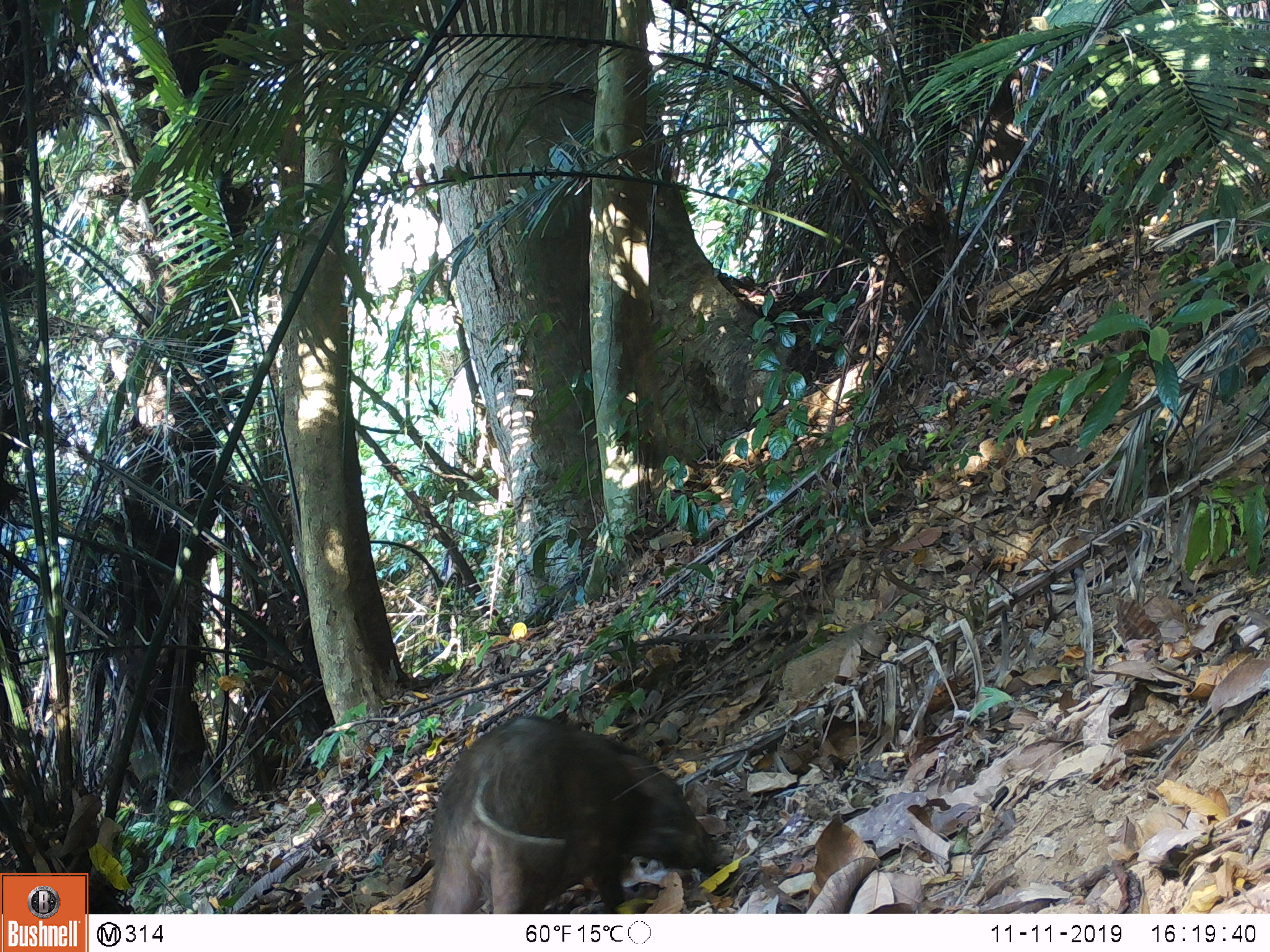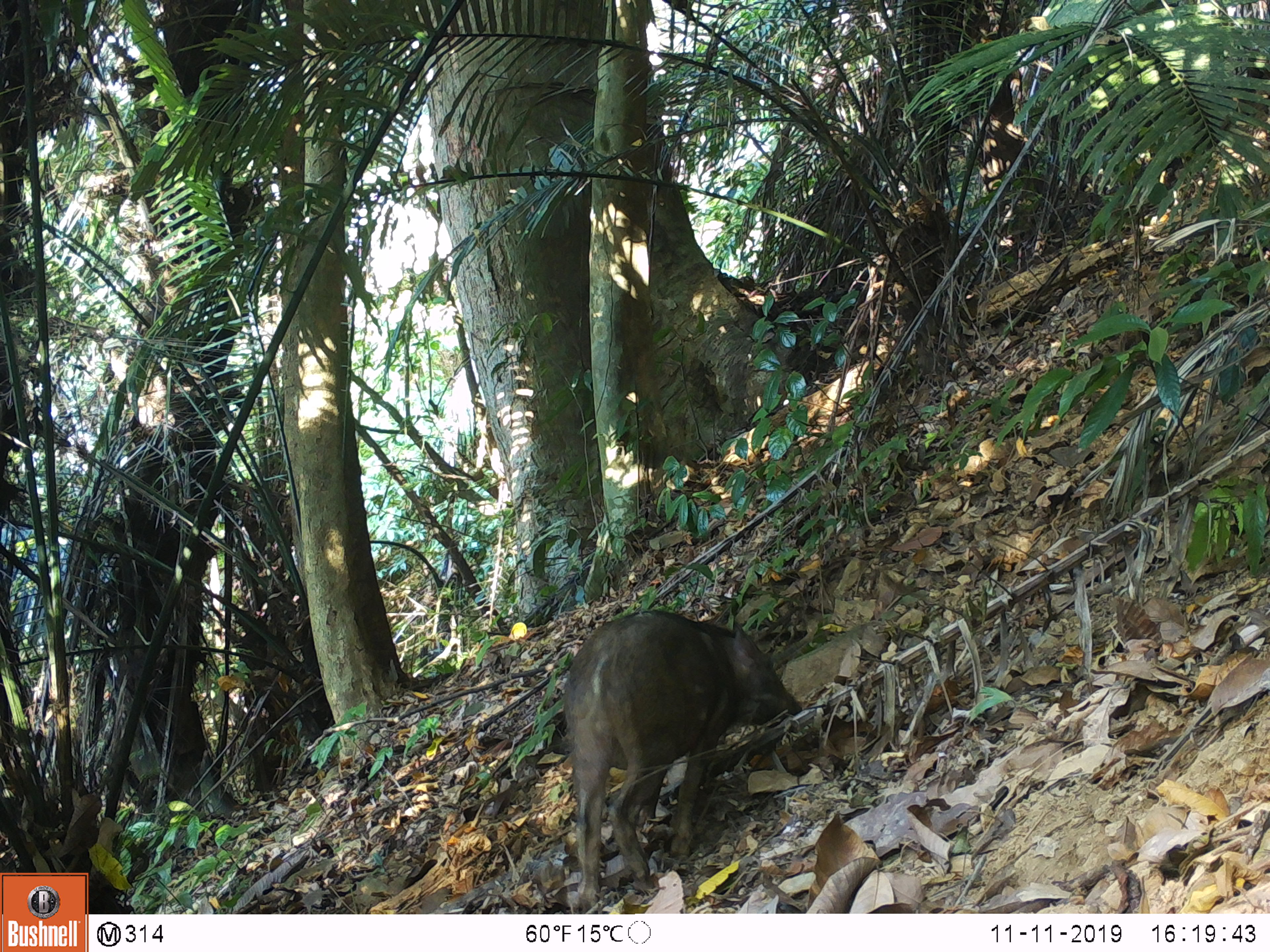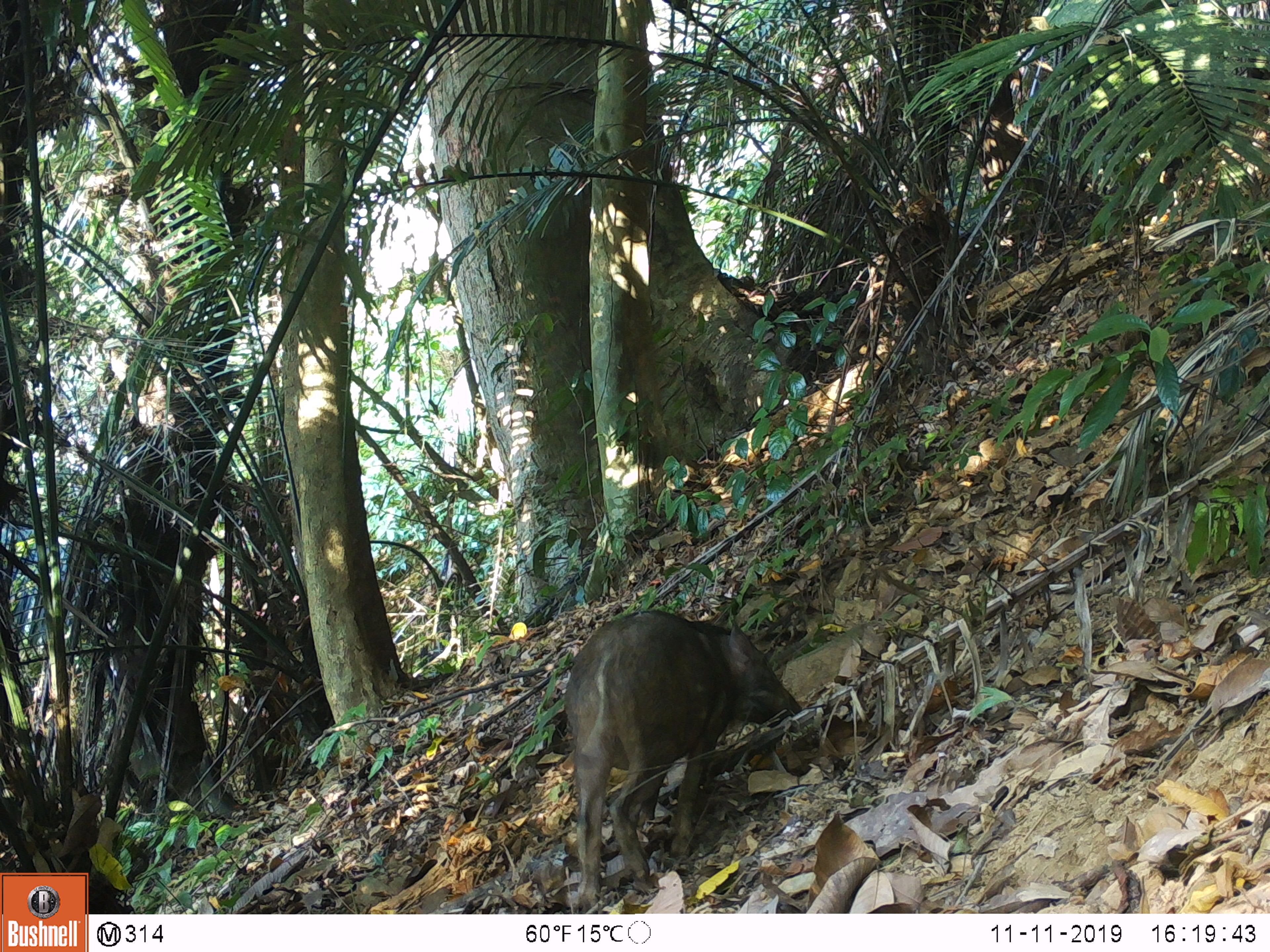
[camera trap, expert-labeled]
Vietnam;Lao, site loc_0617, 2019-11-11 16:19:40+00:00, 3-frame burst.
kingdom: Animalia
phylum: Chordata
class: Mammalia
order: Artiodactyla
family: Suidae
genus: Sus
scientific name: Sus scrofa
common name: eurasian wild pig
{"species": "eurasian wild pig (Sus scrofa)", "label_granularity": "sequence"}